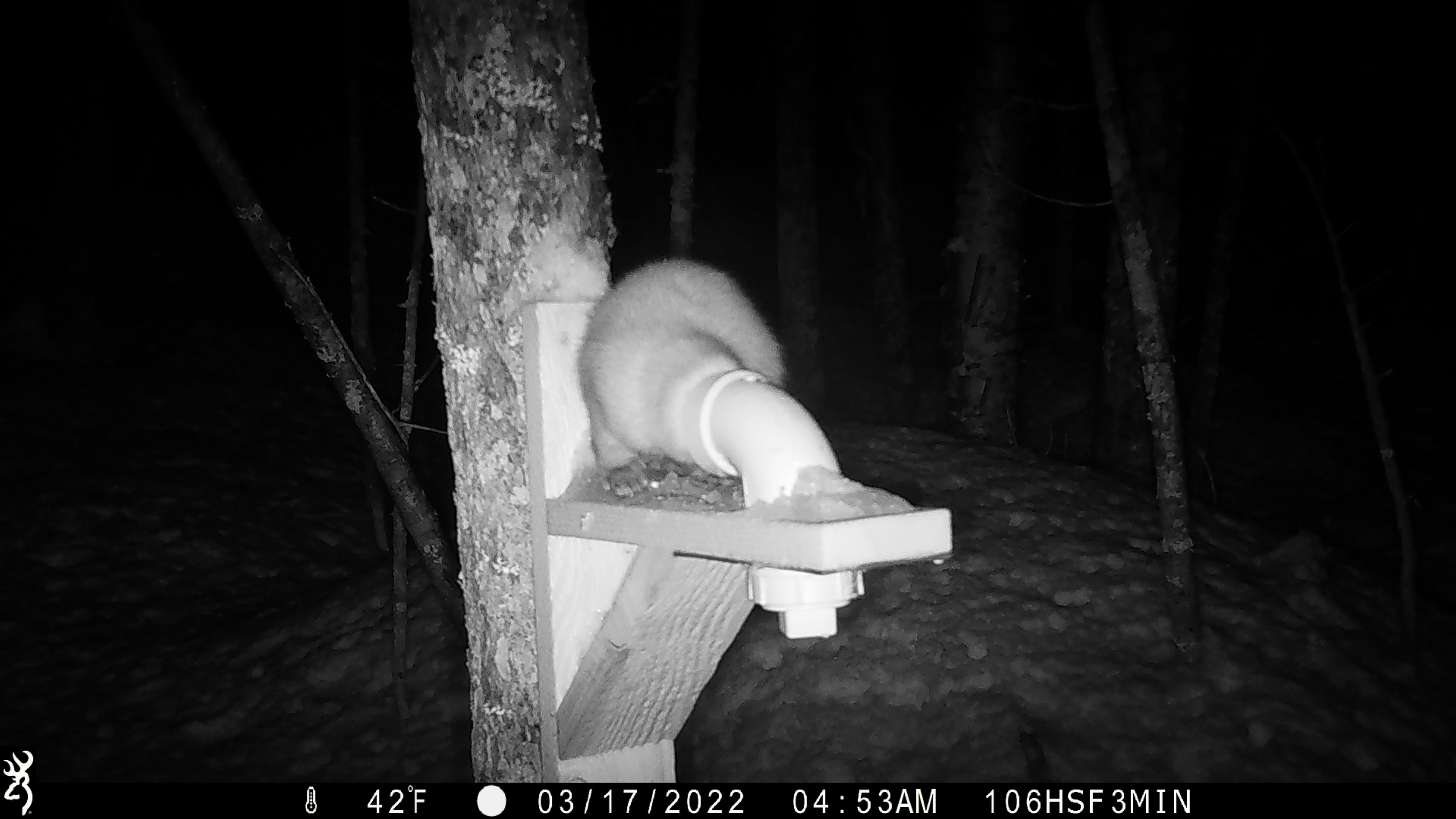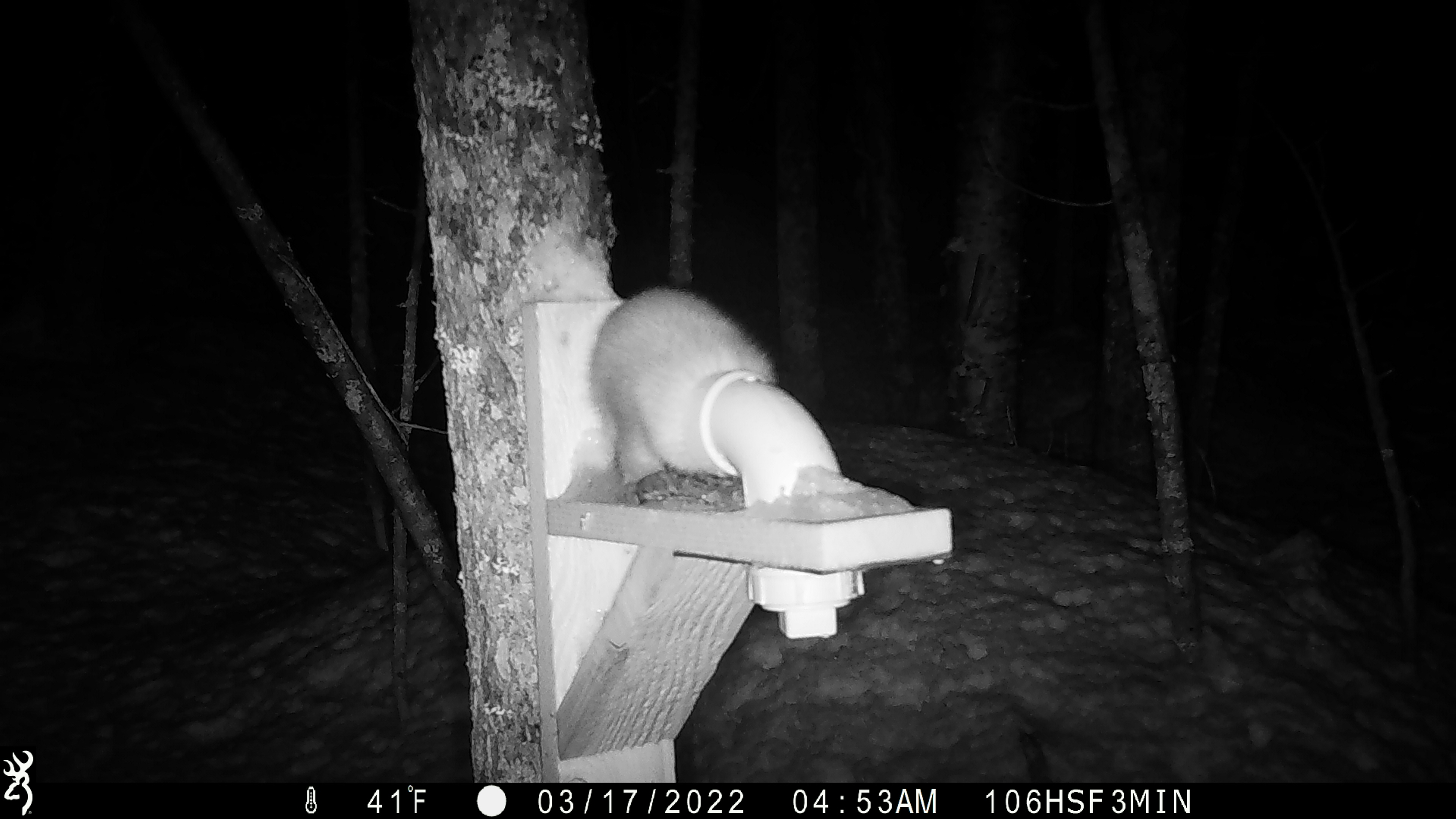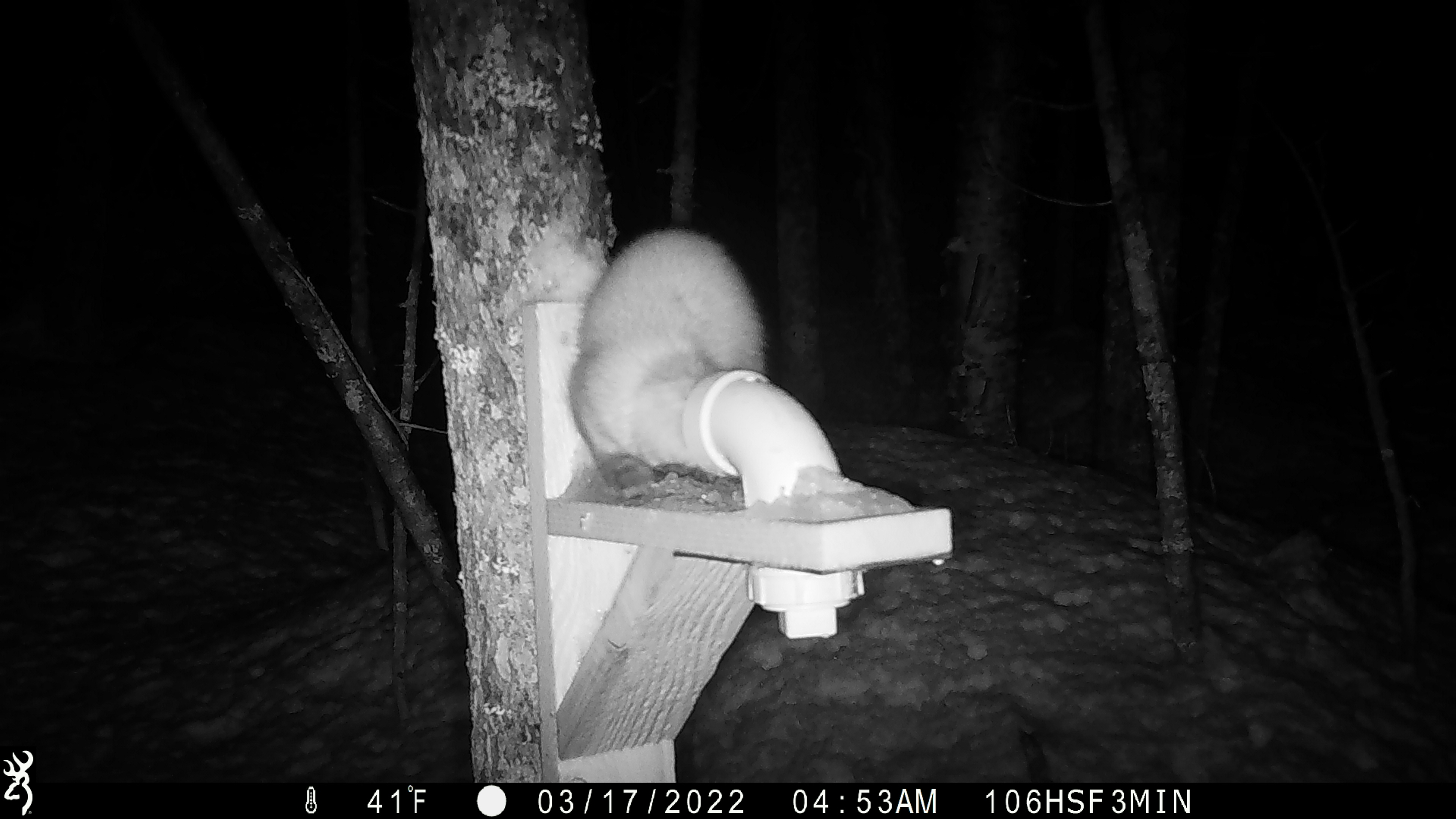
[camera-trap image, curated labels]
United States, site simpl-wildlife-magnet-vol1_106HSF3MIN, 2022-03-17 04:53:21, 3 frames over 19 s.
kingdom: Animalia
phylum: Chordata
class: Mammalia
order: Carnivora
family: Mustelidae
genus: Martes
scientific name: Martes americana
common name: american marten